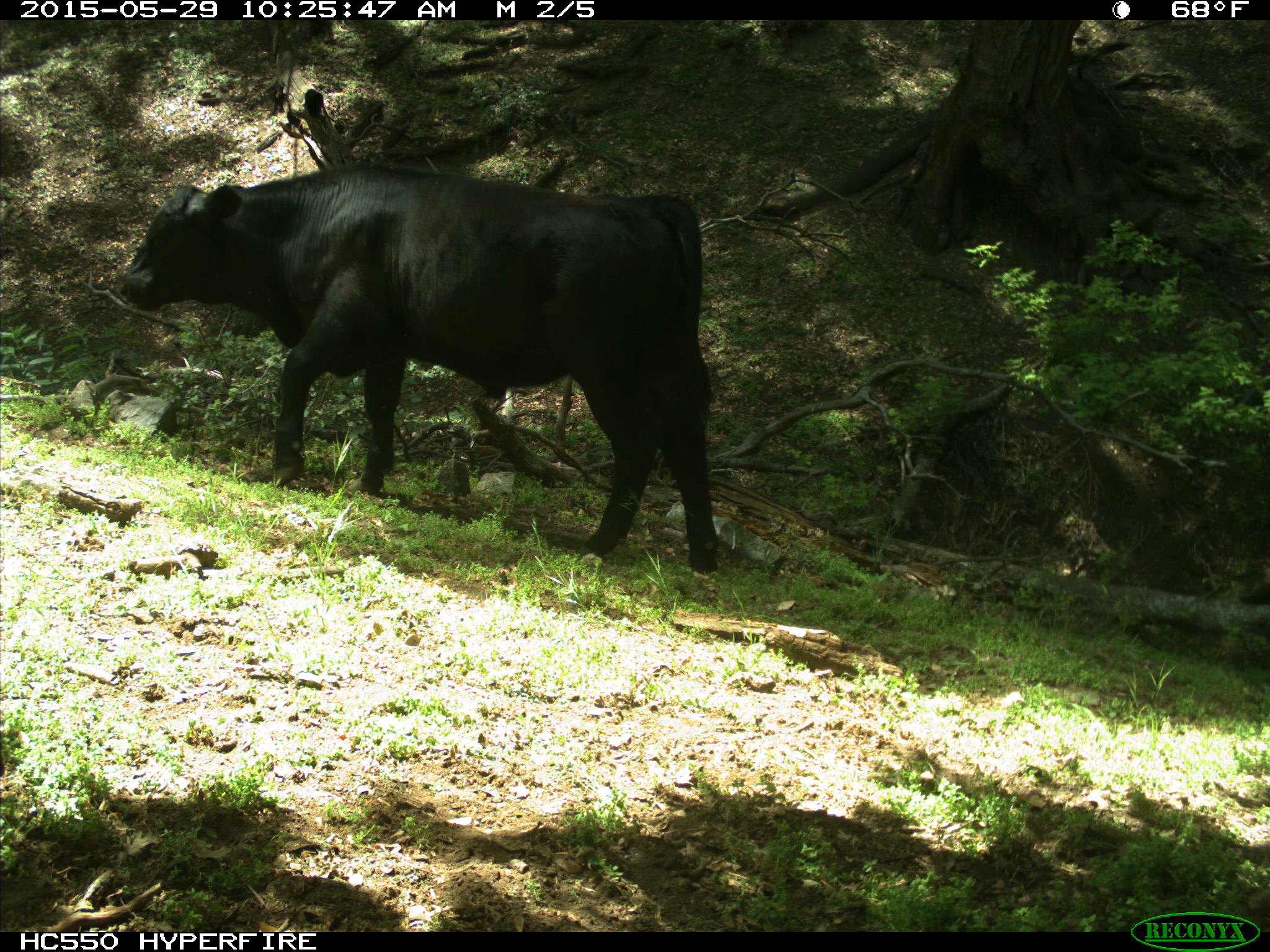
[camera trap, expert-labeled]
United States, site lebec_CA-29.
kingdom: Animalia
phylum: Chordata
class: Mammalia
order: Artiodactyla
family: Bovidae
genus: Bos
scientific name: Bos taurus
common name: domestic cow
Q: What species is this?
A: Bos taurus (domestic cow).